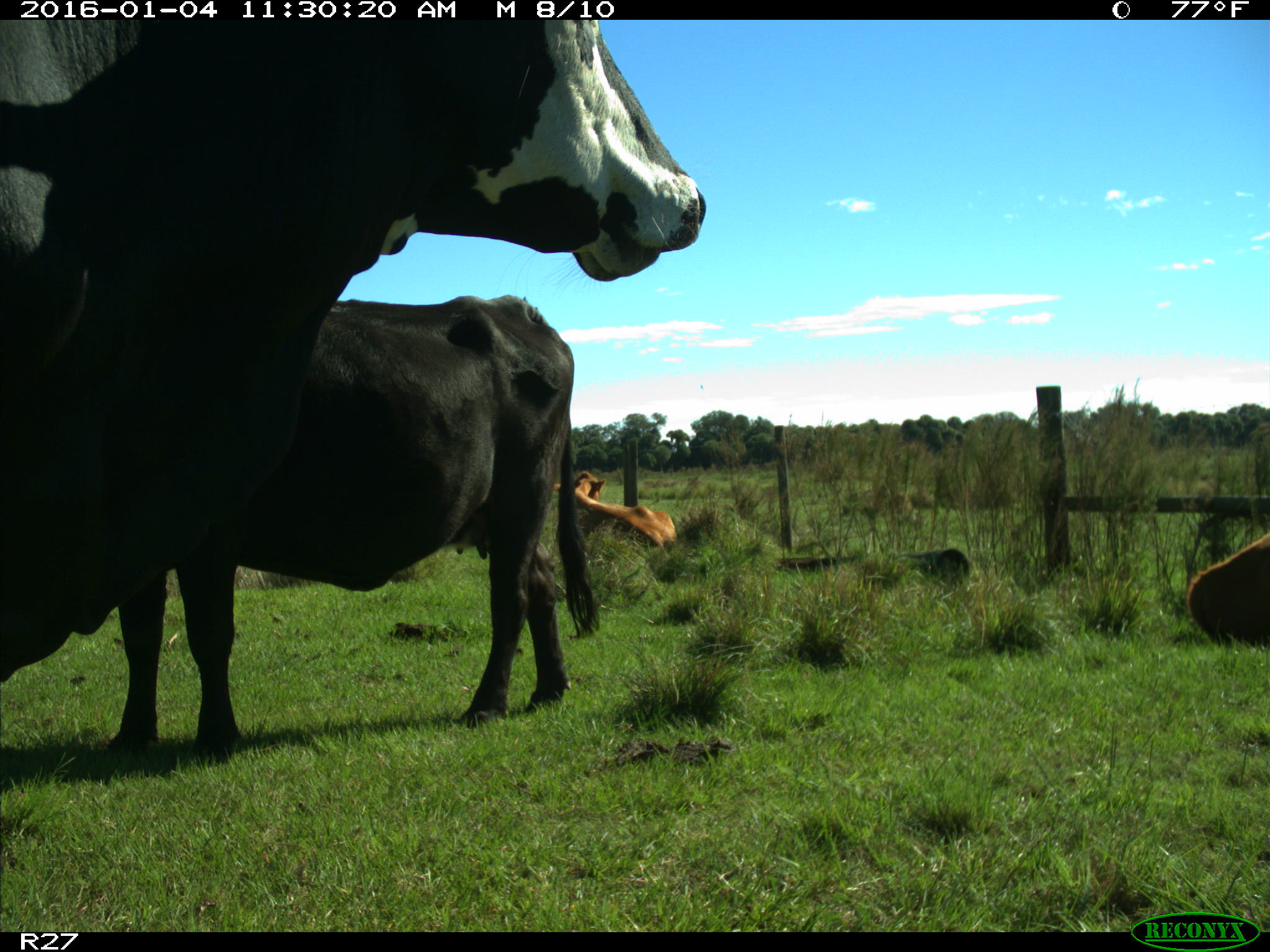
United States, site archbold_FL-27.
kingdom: Animalia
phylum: Chordata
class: Mammalia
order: Artiodactyla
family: Bovidae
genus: Bos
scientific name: Bos taurus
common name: domestic cow